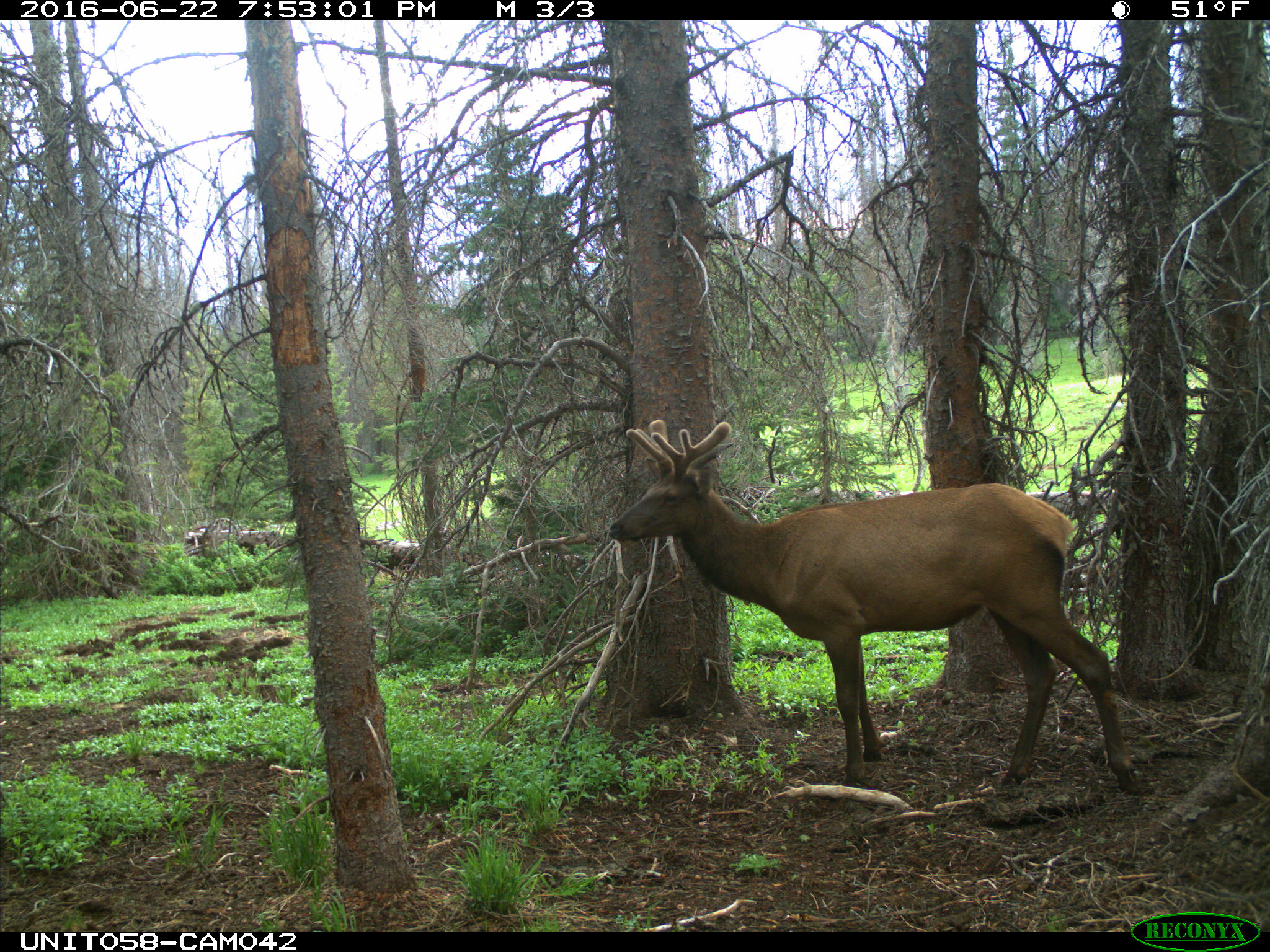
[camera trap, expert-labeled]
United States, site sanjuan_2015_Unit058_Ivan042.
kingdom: Animalia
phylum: Chordata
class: Mammalia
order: Artiodactyla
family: Cervidae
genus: Cervus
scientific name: Cervus elaphus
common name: red deer